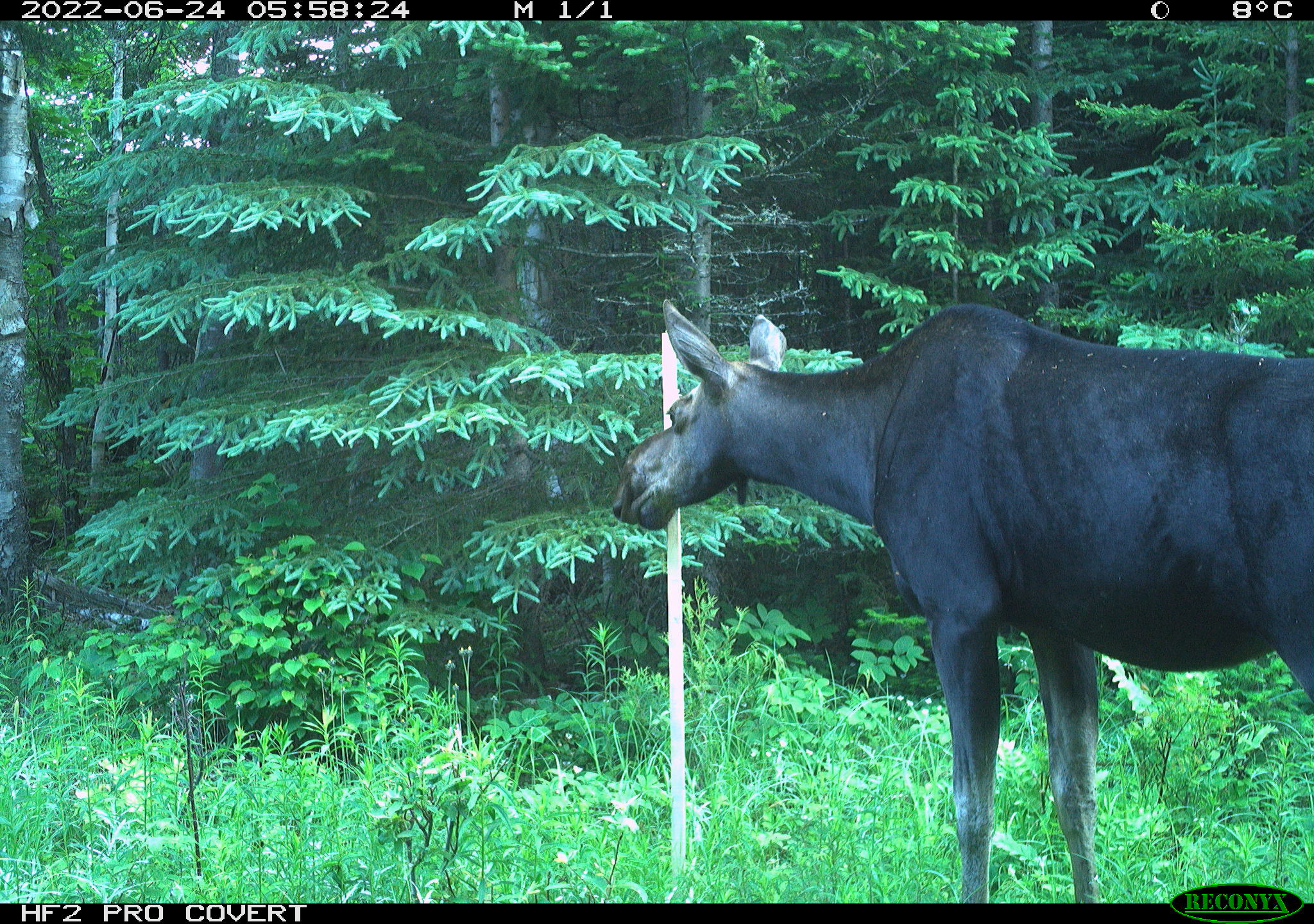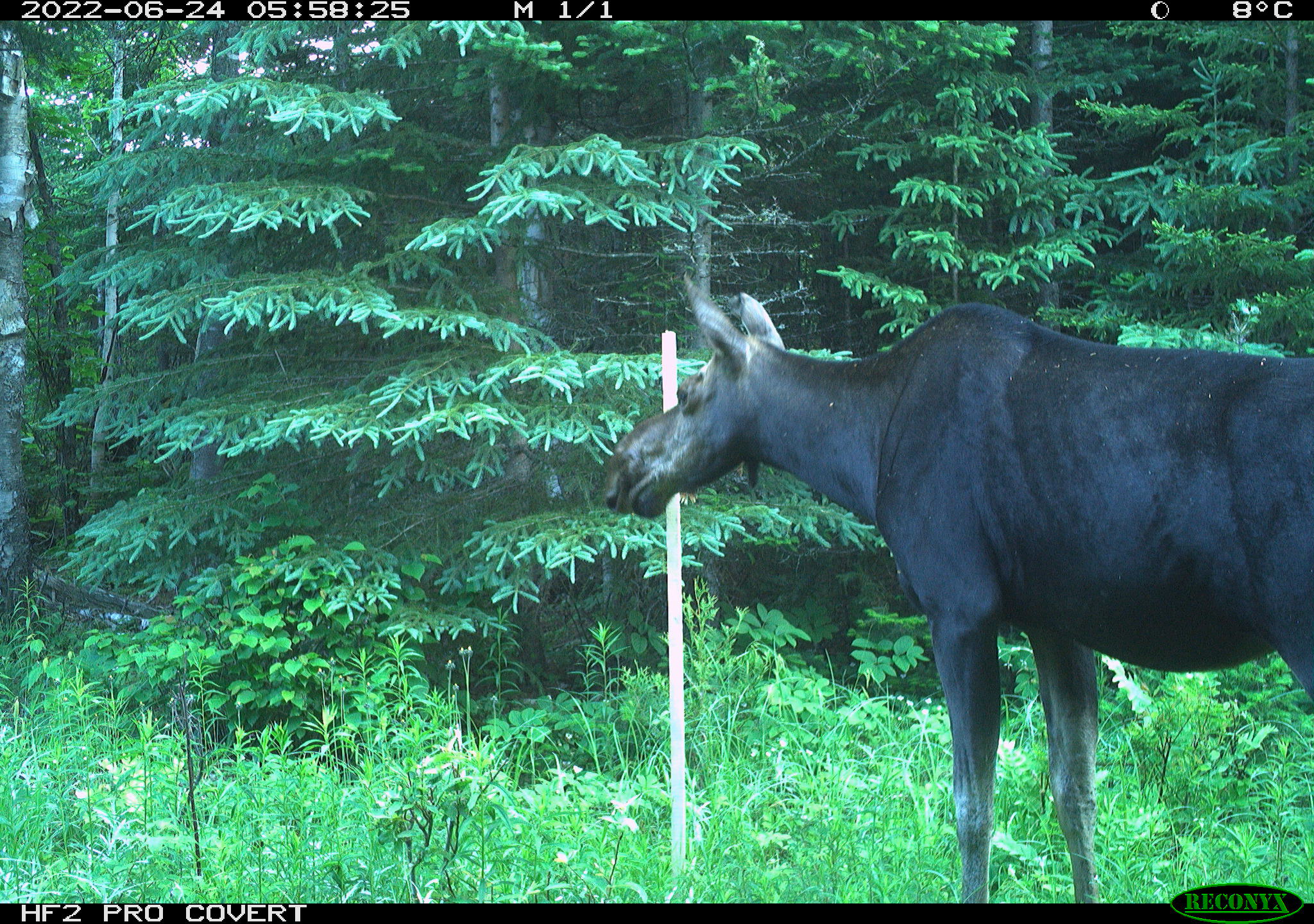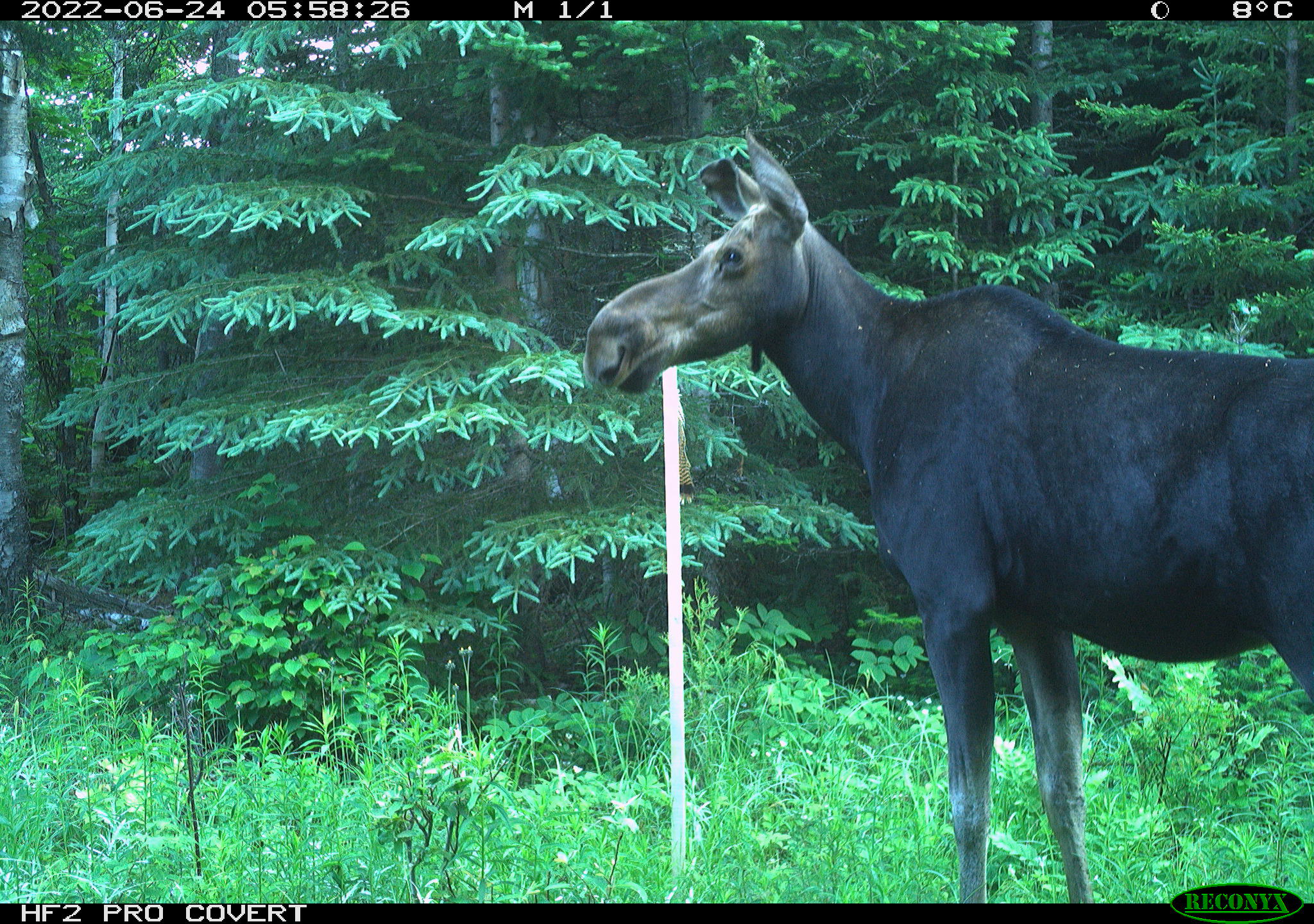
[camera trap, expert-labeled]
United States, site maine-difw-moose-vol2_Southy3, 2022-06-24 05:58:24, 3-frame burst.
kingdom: Animalia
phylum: Chordata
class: Mammalia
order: Artiodactyla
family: Cervidae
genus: Alces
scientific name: Alces alces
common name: moose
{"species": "moose (Alces alces)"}